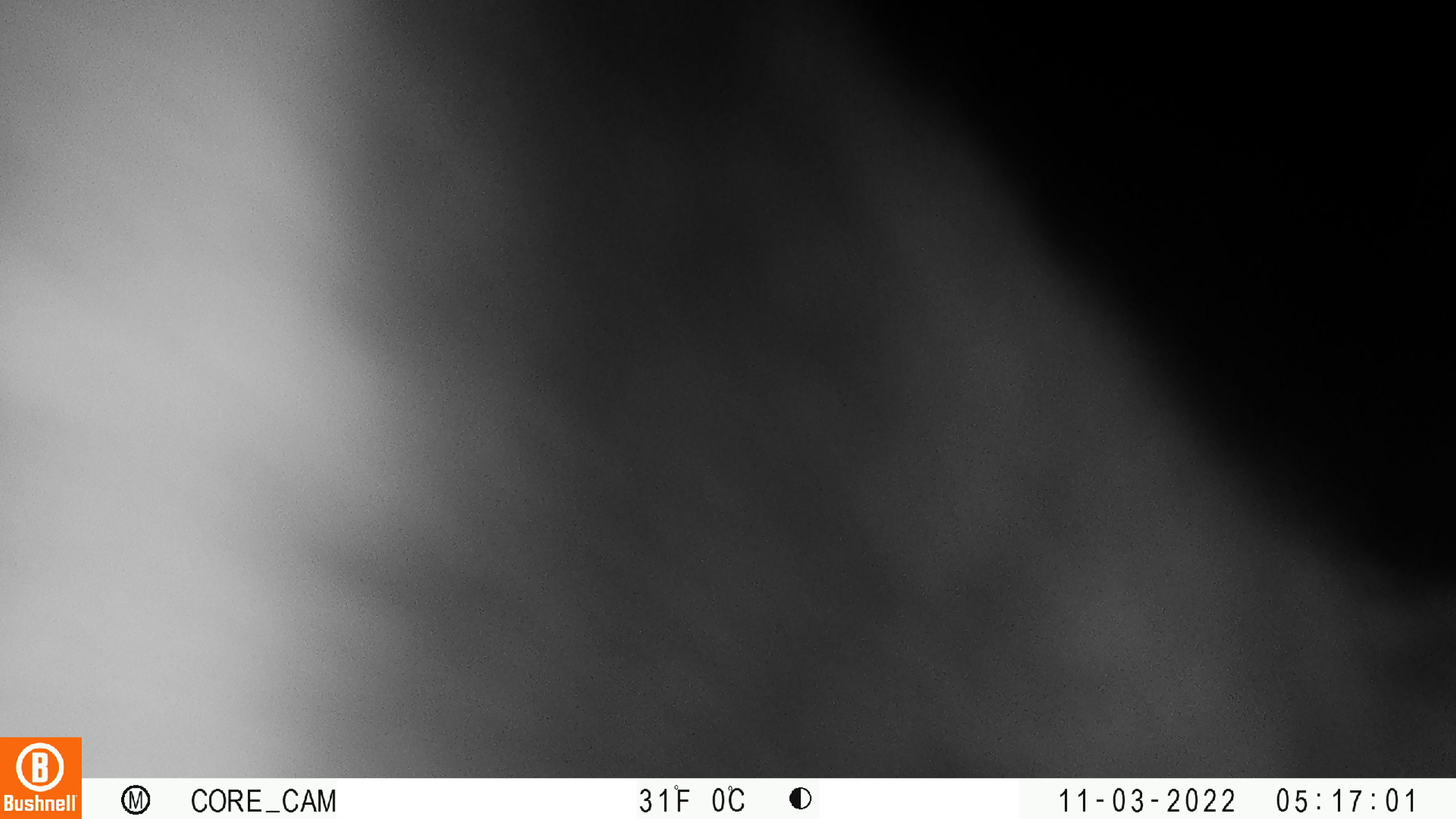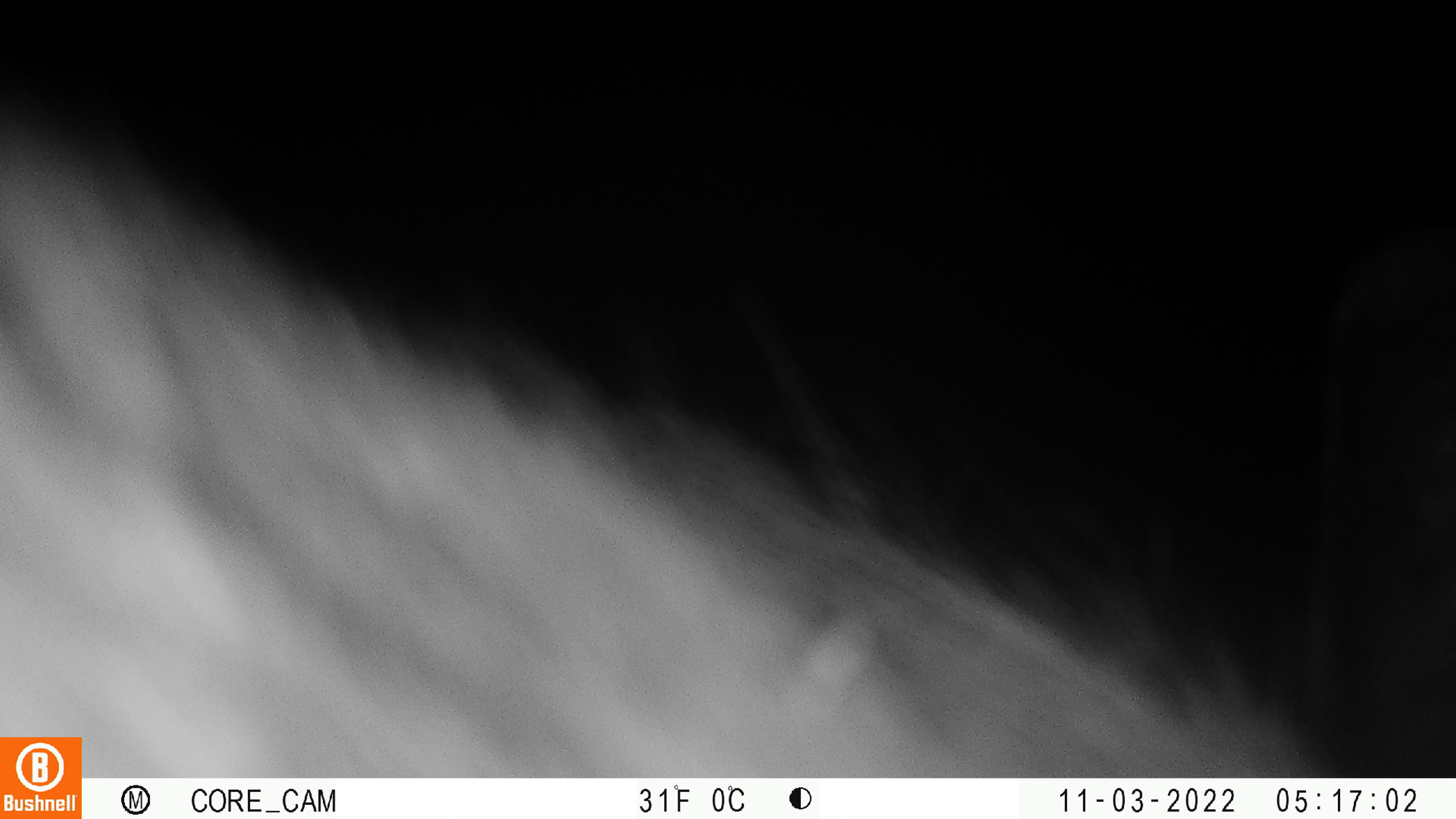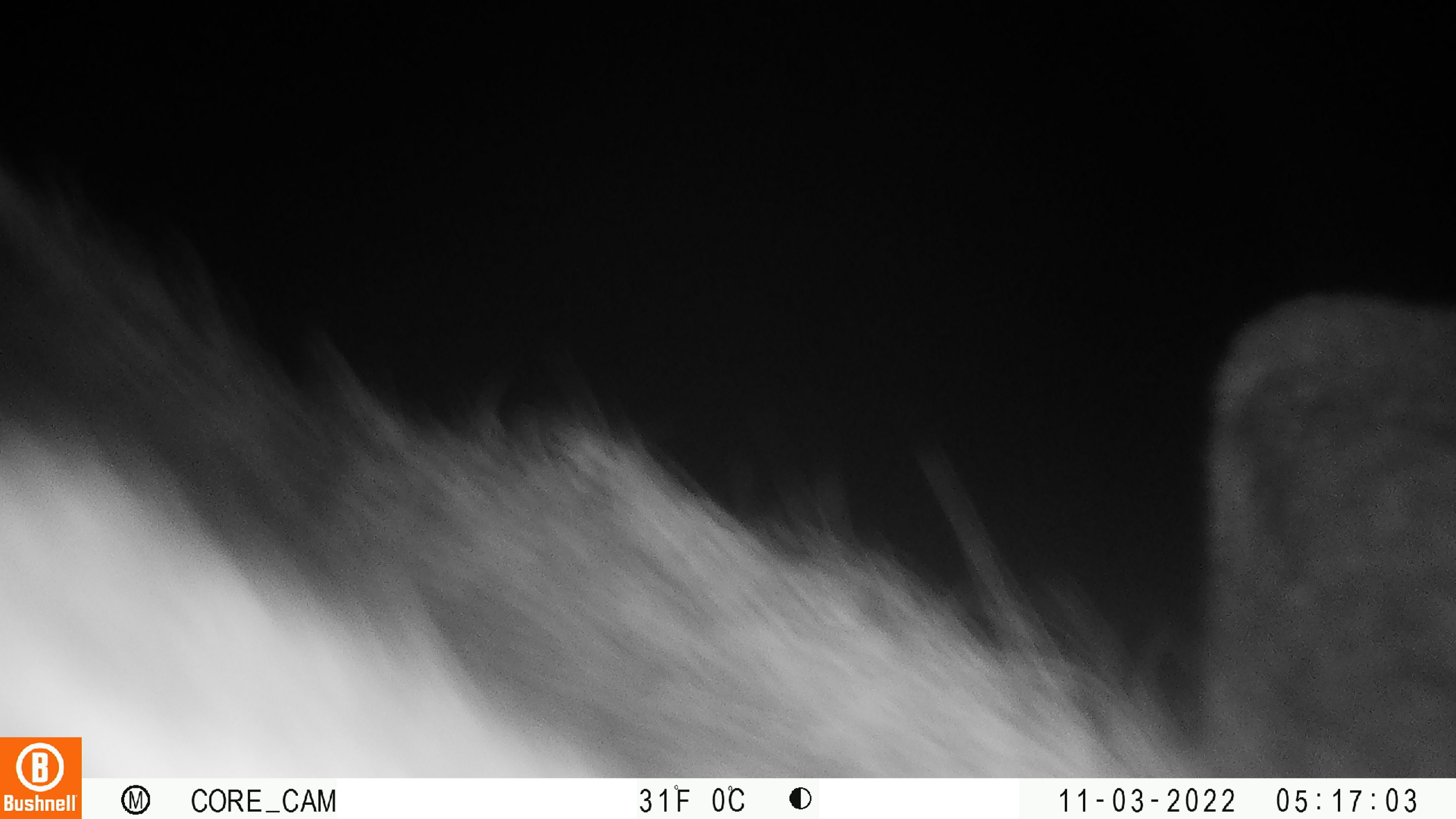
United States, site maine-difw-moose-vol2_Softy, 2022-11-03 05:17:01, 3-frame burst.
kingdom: Animalia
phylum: Chordata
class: Mammalia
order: Artiodactyla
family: Cervidae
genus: Alces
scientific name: Alces alces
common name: moose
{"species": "moose (Alces alces)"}